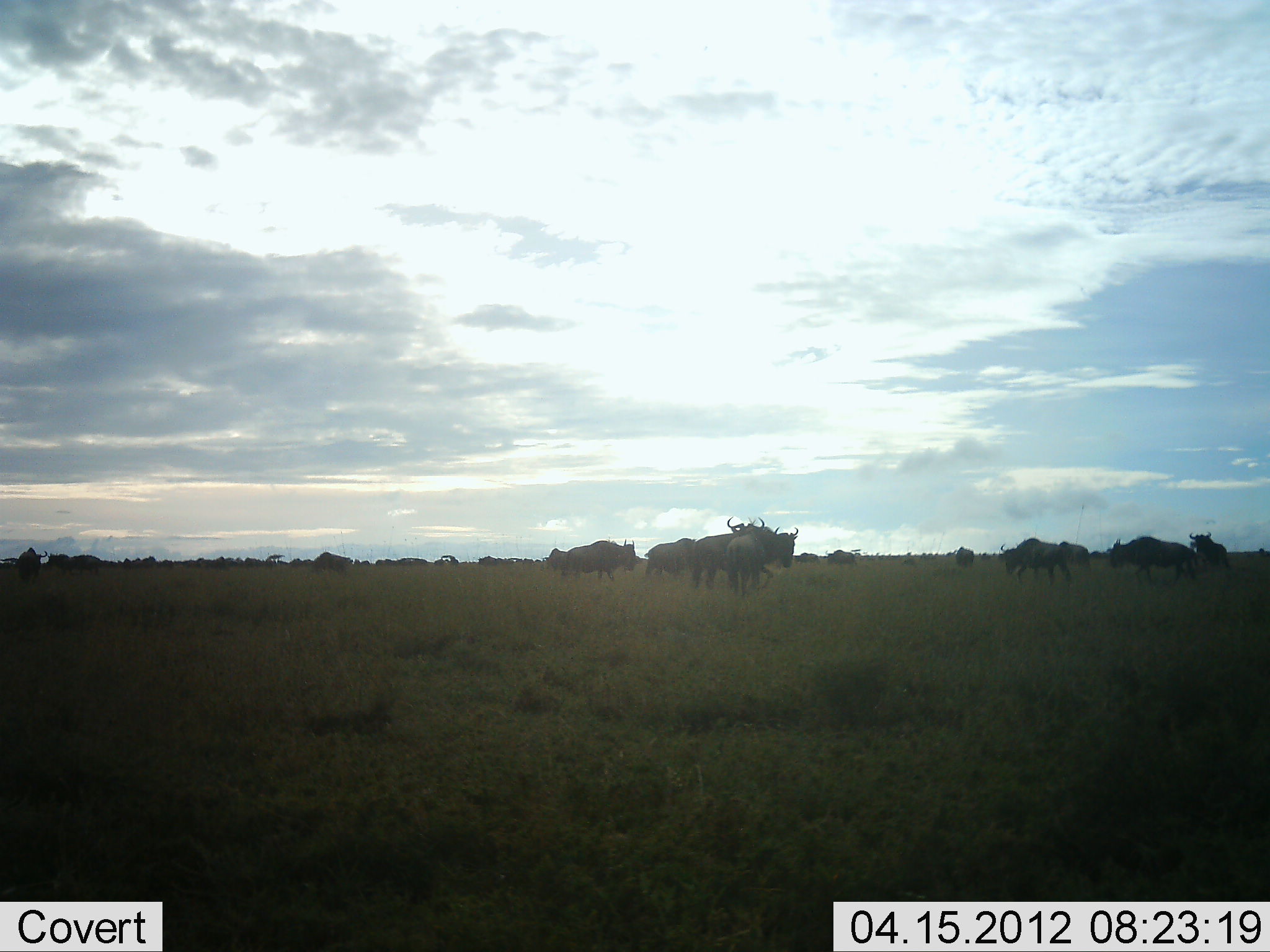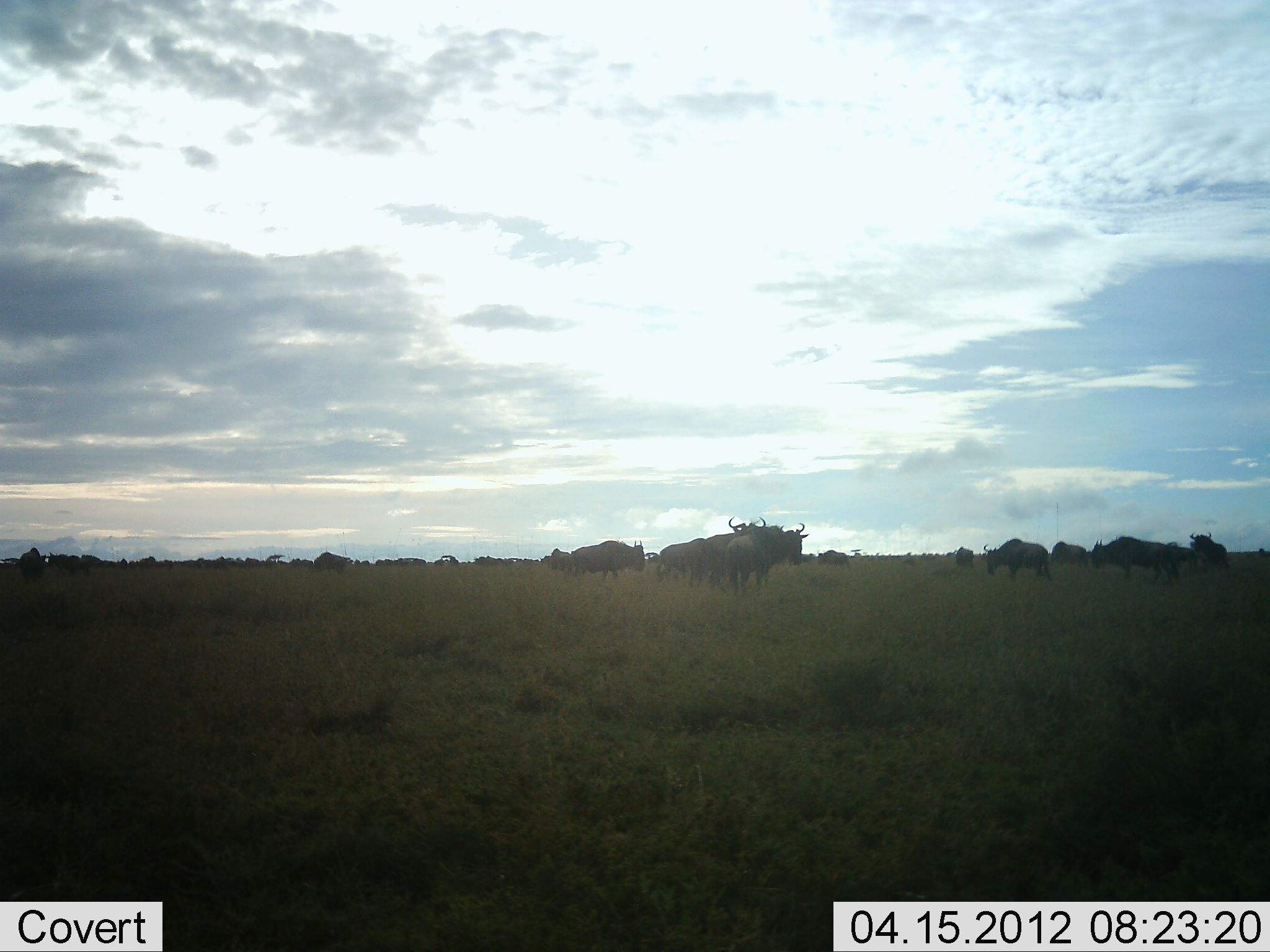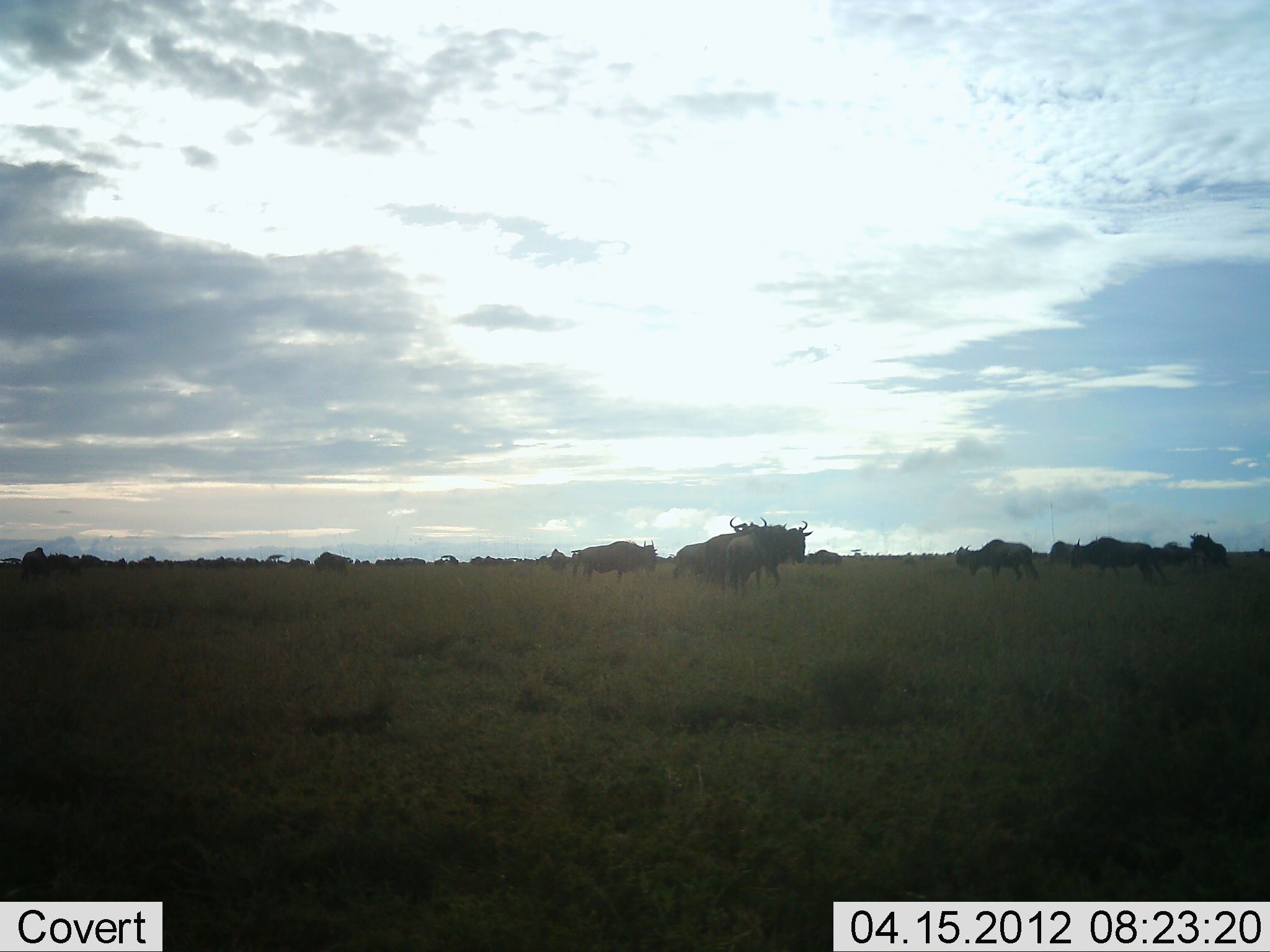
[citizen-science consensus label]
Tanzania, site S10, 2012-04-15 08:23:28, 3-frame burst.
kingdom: Animalia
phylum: Chordata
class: Mammalia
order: Artiodactyla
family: Bovidae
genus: Connochaetes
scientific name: Connochaetes taurinus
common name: blue wildebeest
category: wildebeest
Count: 11-50.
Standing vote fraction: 56%.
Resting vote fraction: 0%.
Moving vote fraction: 88%.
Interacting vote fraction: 0%.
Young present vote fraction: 0%.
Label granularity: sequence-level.